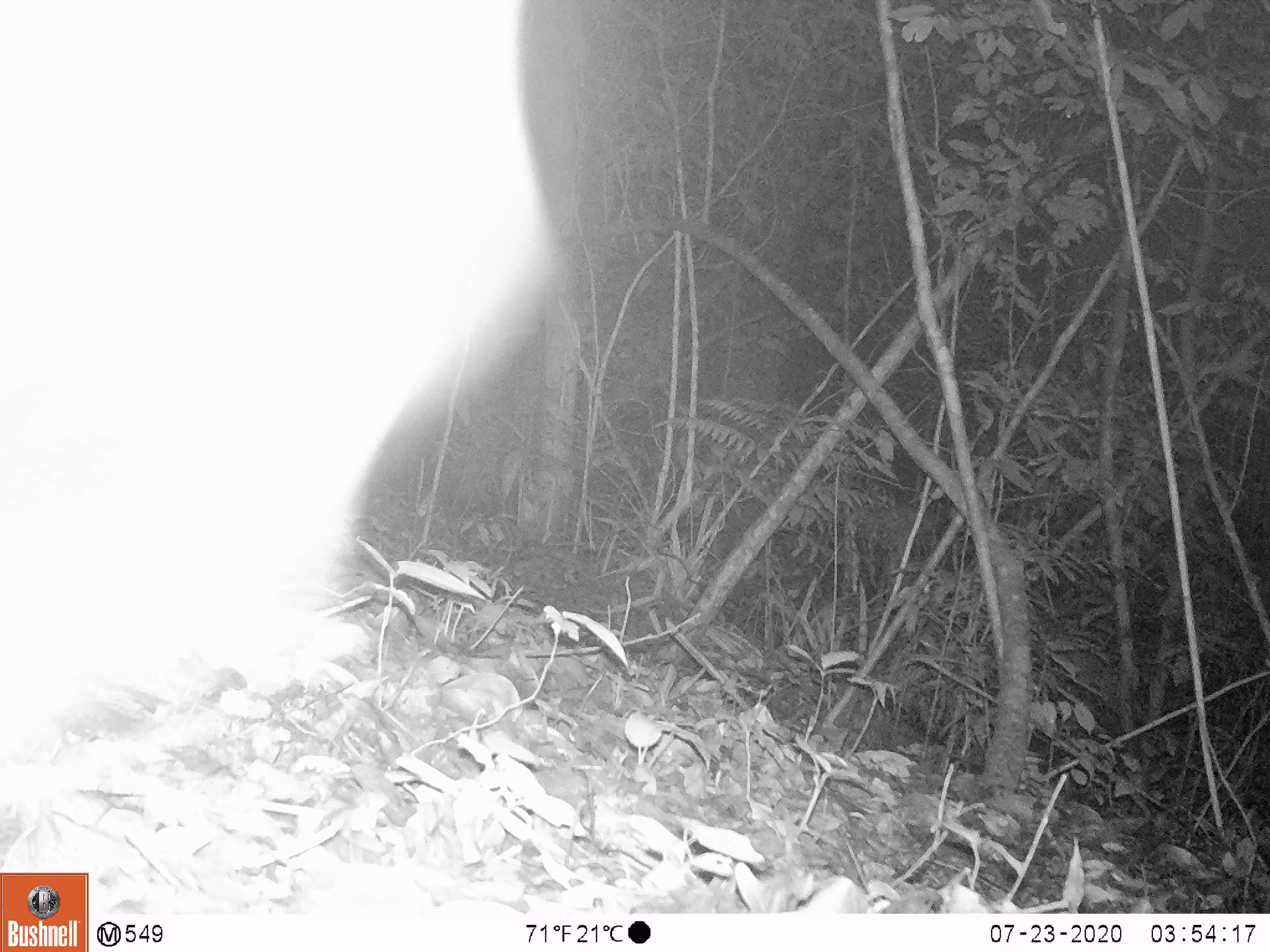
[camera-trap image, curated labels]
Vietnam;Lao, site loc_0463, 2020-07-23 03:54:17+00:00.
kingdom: Animalia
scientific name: Animalia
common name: animal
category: unidentified animal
Unidentified animal (animal) (Animalia). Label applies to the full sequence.